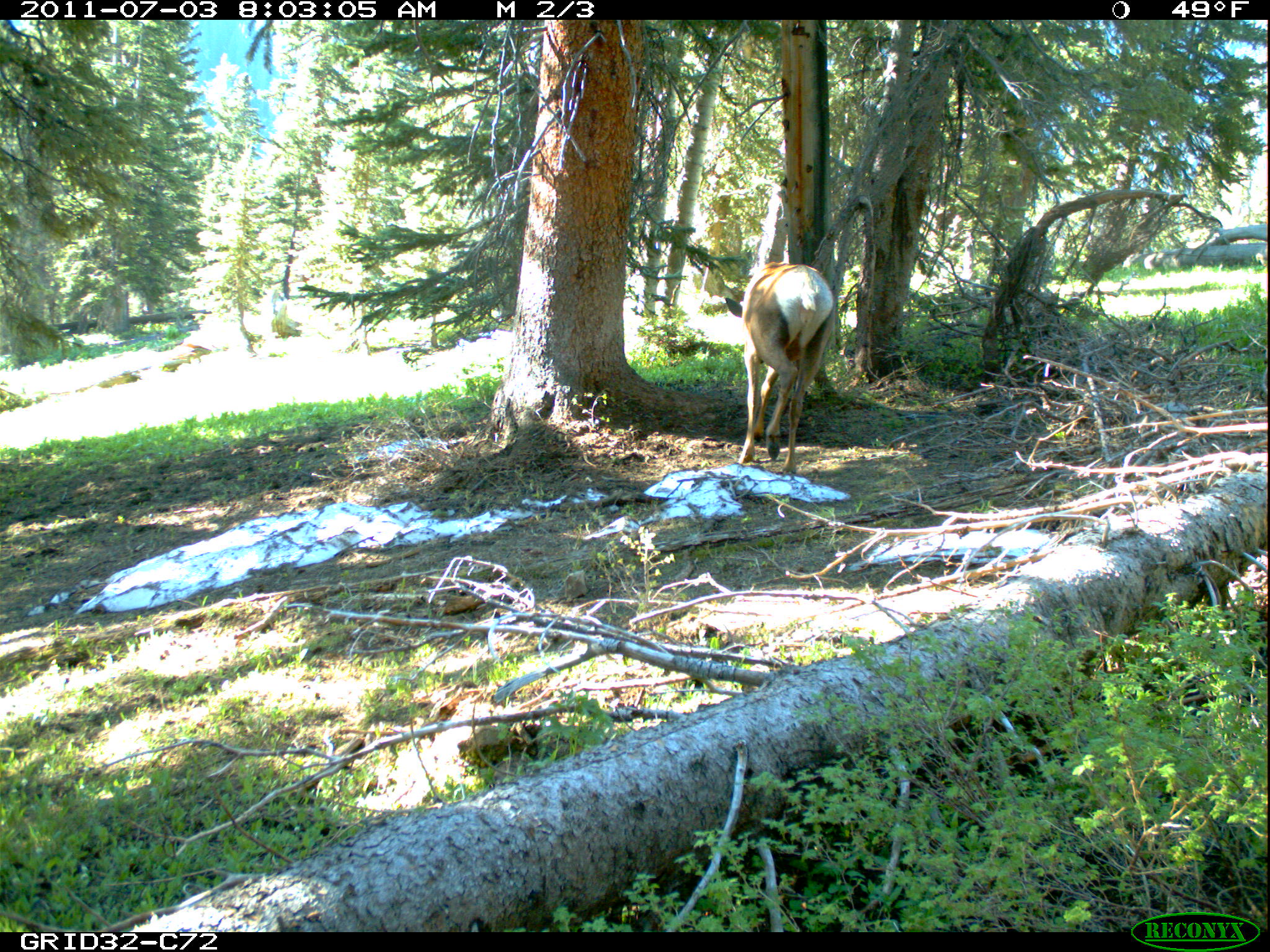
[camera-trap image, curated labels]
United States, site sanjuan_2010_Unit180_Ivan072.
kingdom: Animalia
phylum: Chordata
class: Mammalia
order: Artiodactyla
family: Cervidae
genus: Cervus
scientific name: Cervus elaphus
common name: red deer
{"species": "Cervus elaphus (red deer)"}